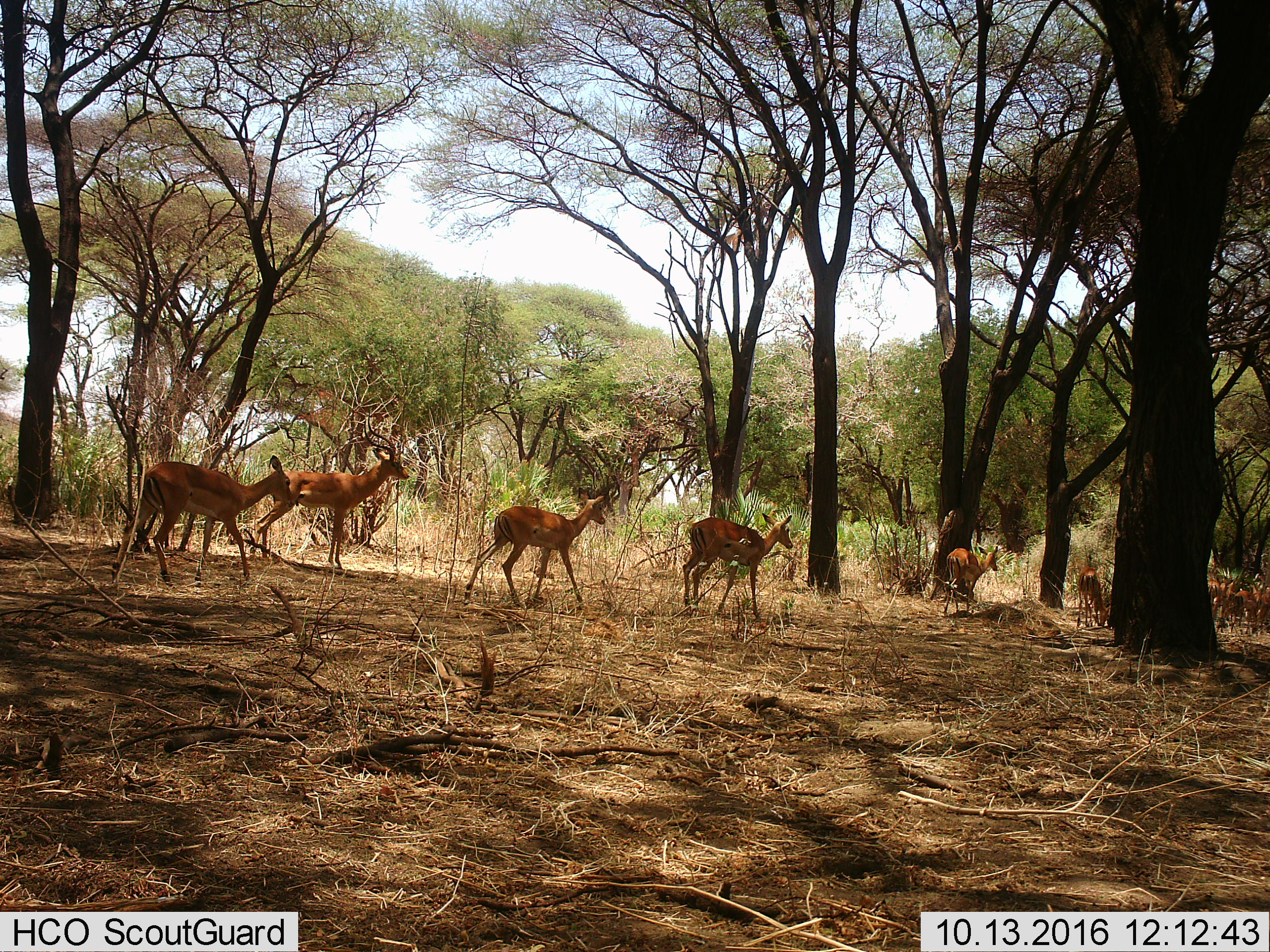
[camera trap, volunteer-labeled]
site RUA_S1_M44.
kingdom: Animalia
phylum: Chordata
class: Mammalia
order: Artiodactyla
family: Bovidae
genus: Aepyceros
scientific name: Aepyceros melampus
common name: impala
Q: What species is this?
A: Impala (Aepyceros melampus).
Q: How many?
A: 11-50.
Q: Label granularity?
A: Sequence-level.